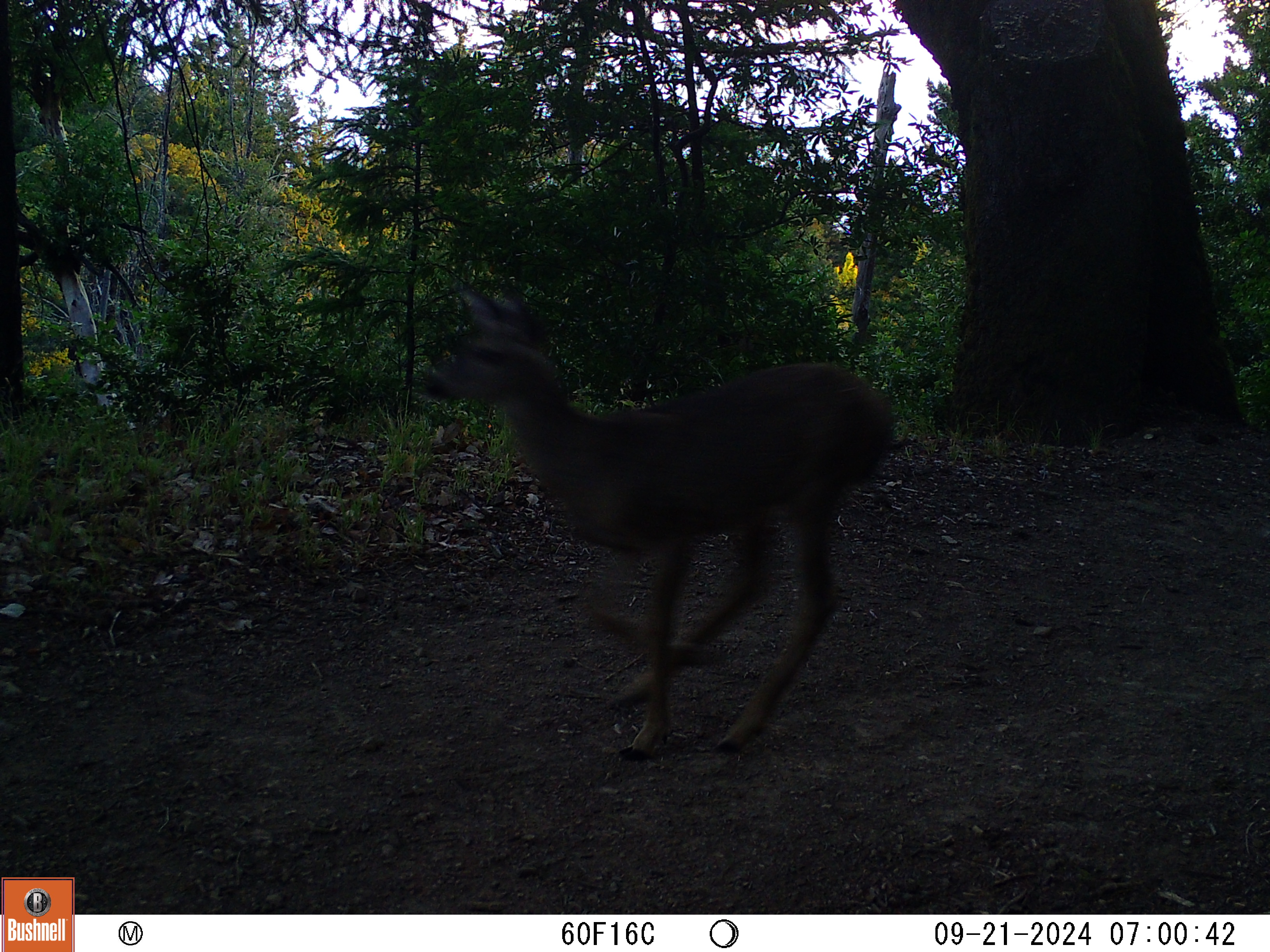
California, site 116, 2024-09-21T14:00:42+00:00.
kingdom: Animalia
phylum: Chordata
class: Mammalia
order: Artiodactyla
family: Cervidae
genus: Odocoileus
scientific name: Odocoileus hemionus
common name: mule deer